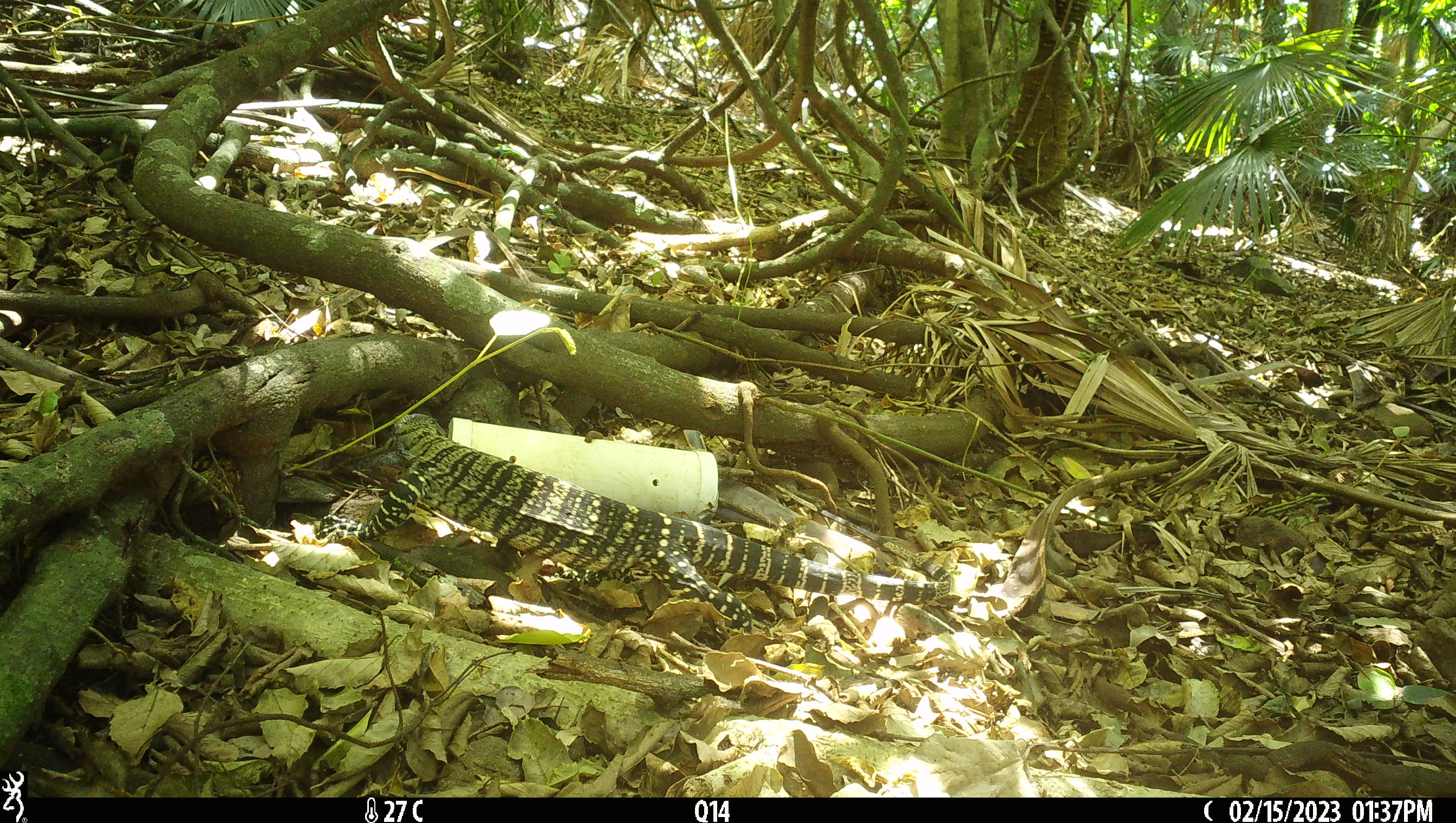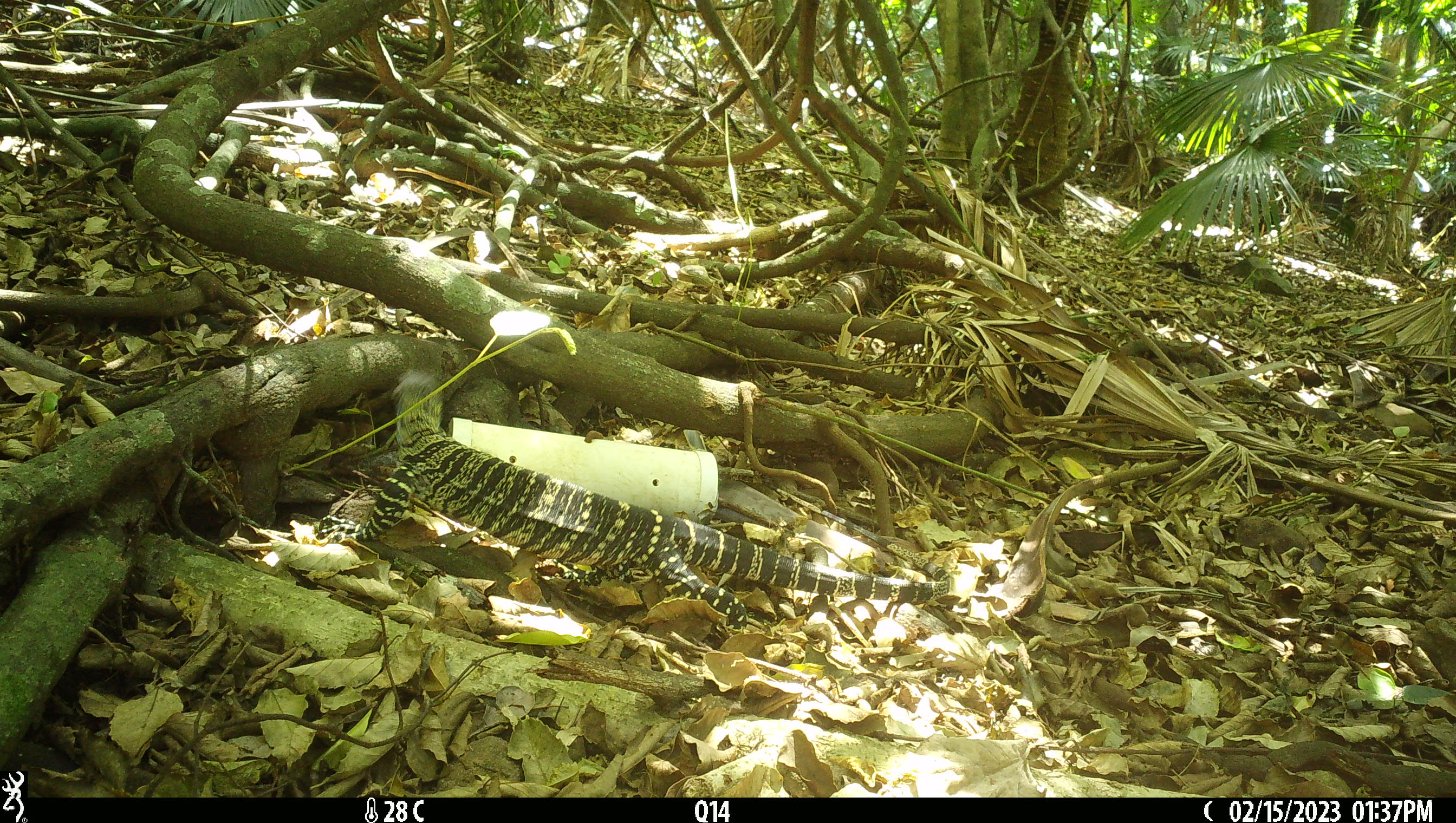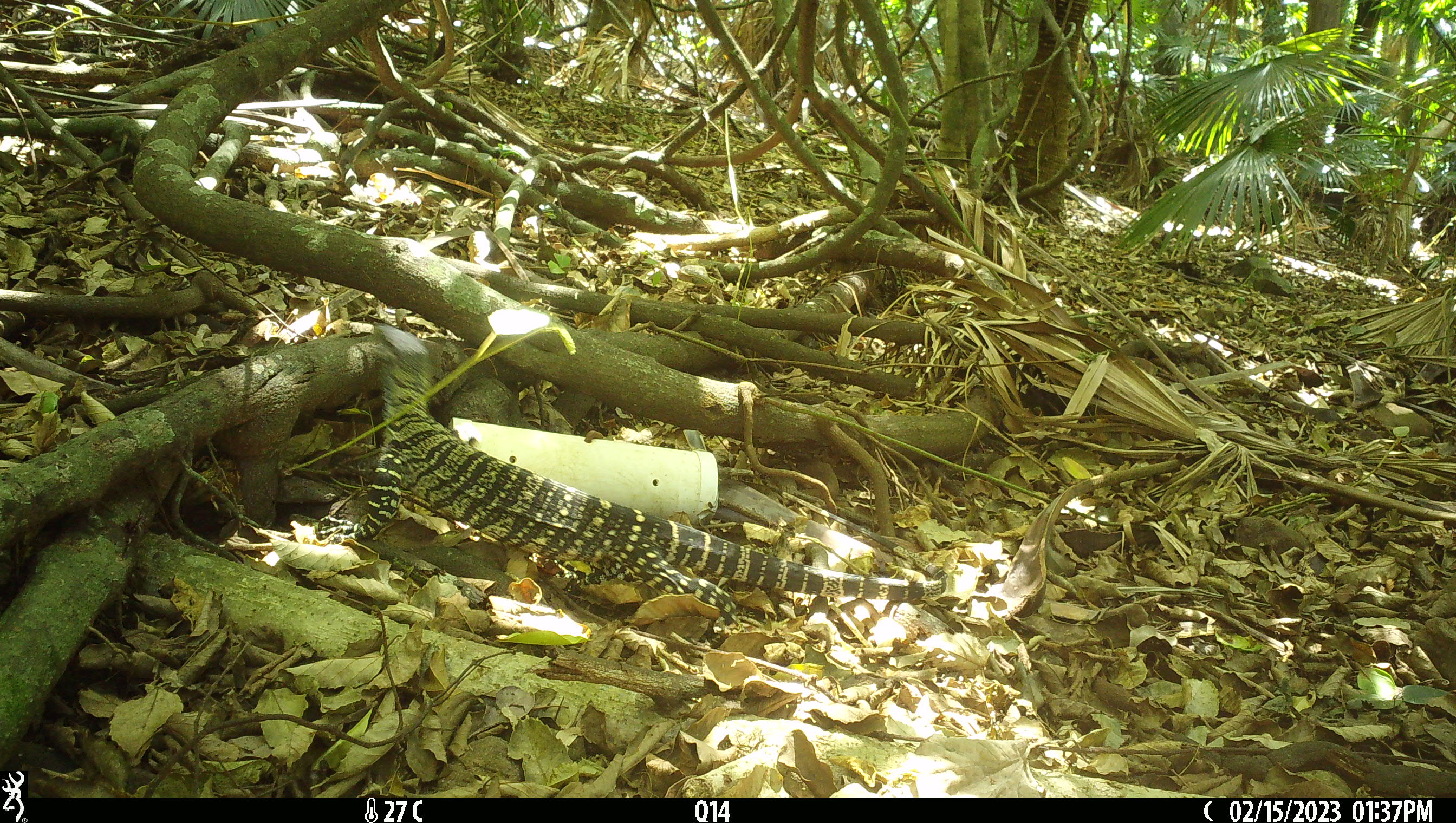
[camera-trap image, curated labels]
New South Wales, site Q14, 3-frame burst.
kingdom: Animalia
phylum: Chordata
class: Reptilia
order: Squamata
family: Varanidae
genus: Varanus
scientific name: Varanus varius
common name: lace monitor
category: goanna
Goanna (lace monitor) (Varanus varius).